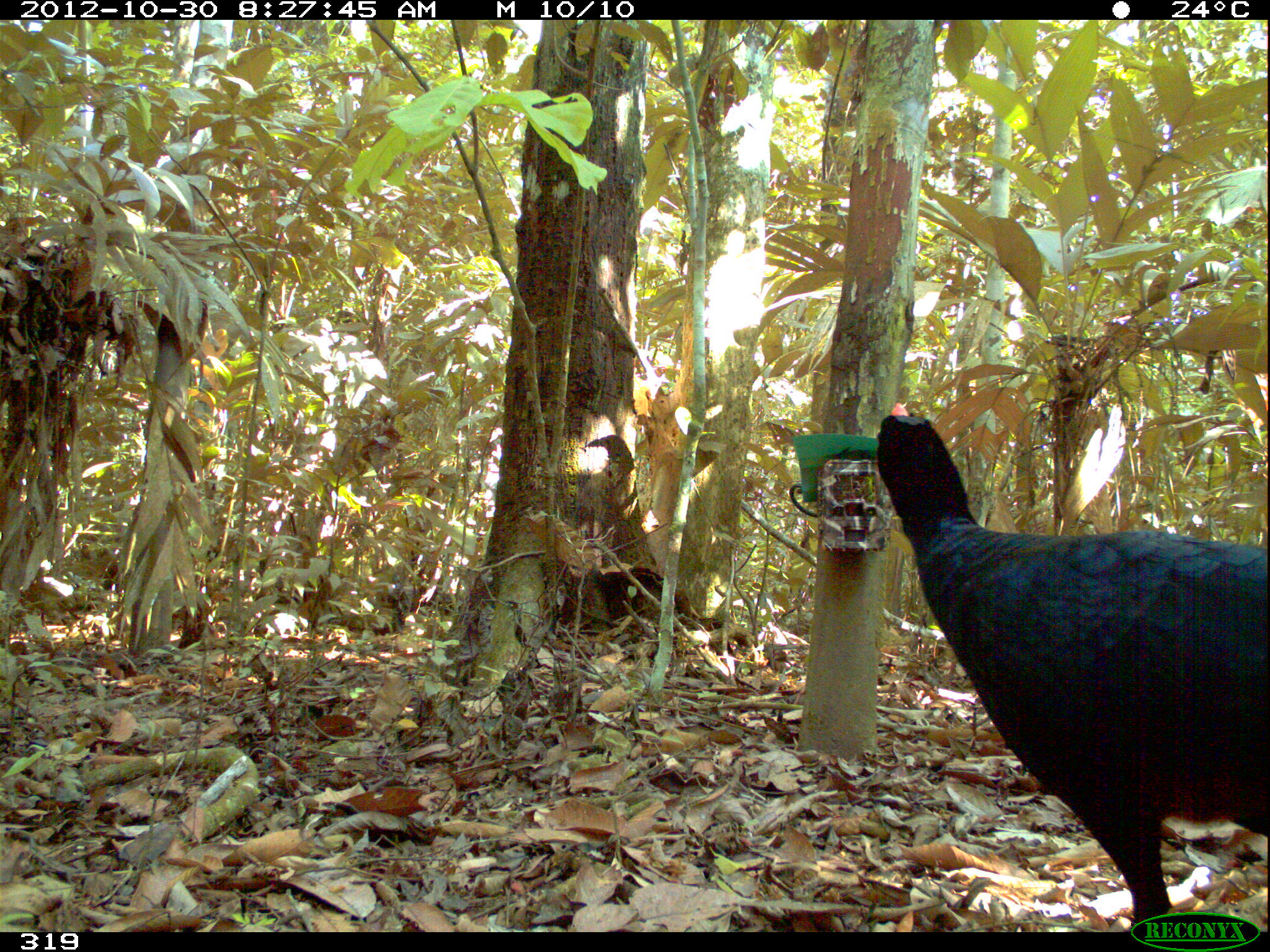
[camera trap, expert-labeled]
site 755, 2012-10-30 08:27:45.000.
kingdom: Animalia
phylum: Chordata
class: Aves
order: Galliformes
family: Cracidae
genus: Mitu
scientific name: Mitu tuberosum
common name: razor-billed curassow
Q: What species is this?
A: Mitu tuberosum (razor-billed curassow).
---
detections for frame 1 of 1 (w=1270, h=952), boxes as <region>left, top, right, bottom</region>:
mitu tuberosum: <region>872, 401, 1270, 932</region>